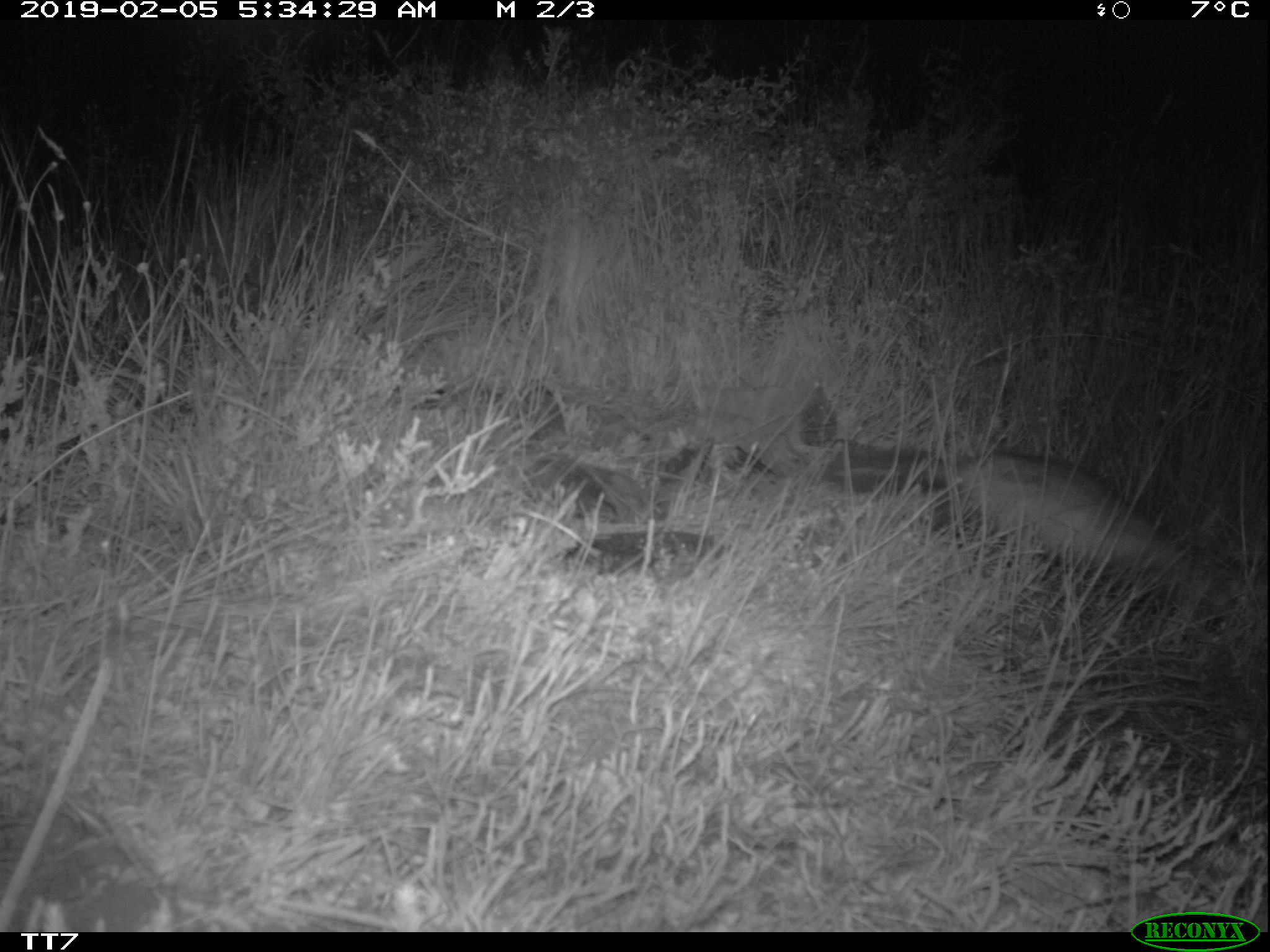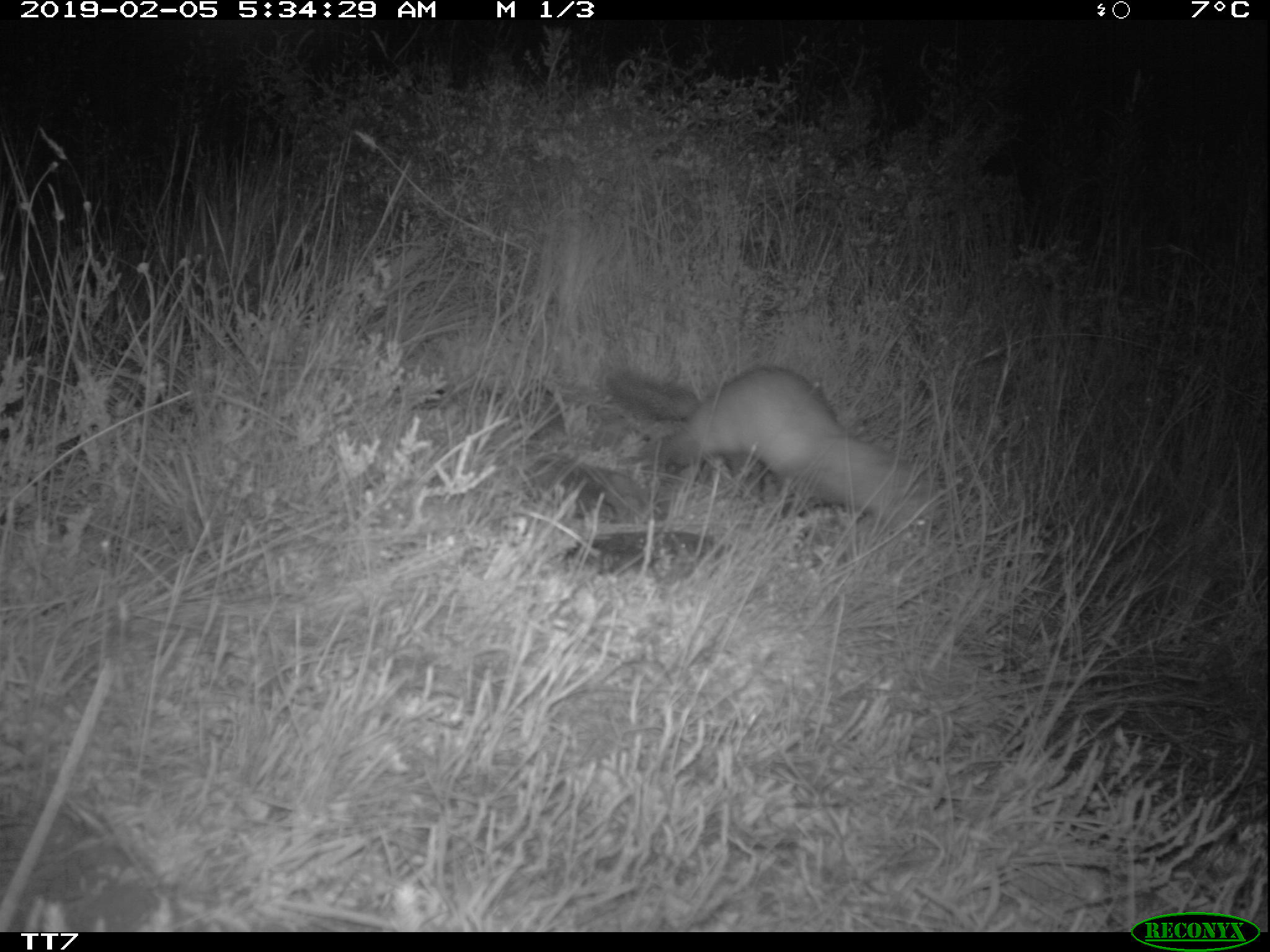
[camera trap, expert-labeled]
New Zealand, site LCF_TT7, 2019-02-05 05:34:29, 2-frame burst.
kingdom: Animalia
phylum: Chordata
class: Mammalia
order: Carnivora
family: Mustelidae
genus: Mustela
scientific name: Mustela furo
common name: ferret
Ferret (Mustela furo).